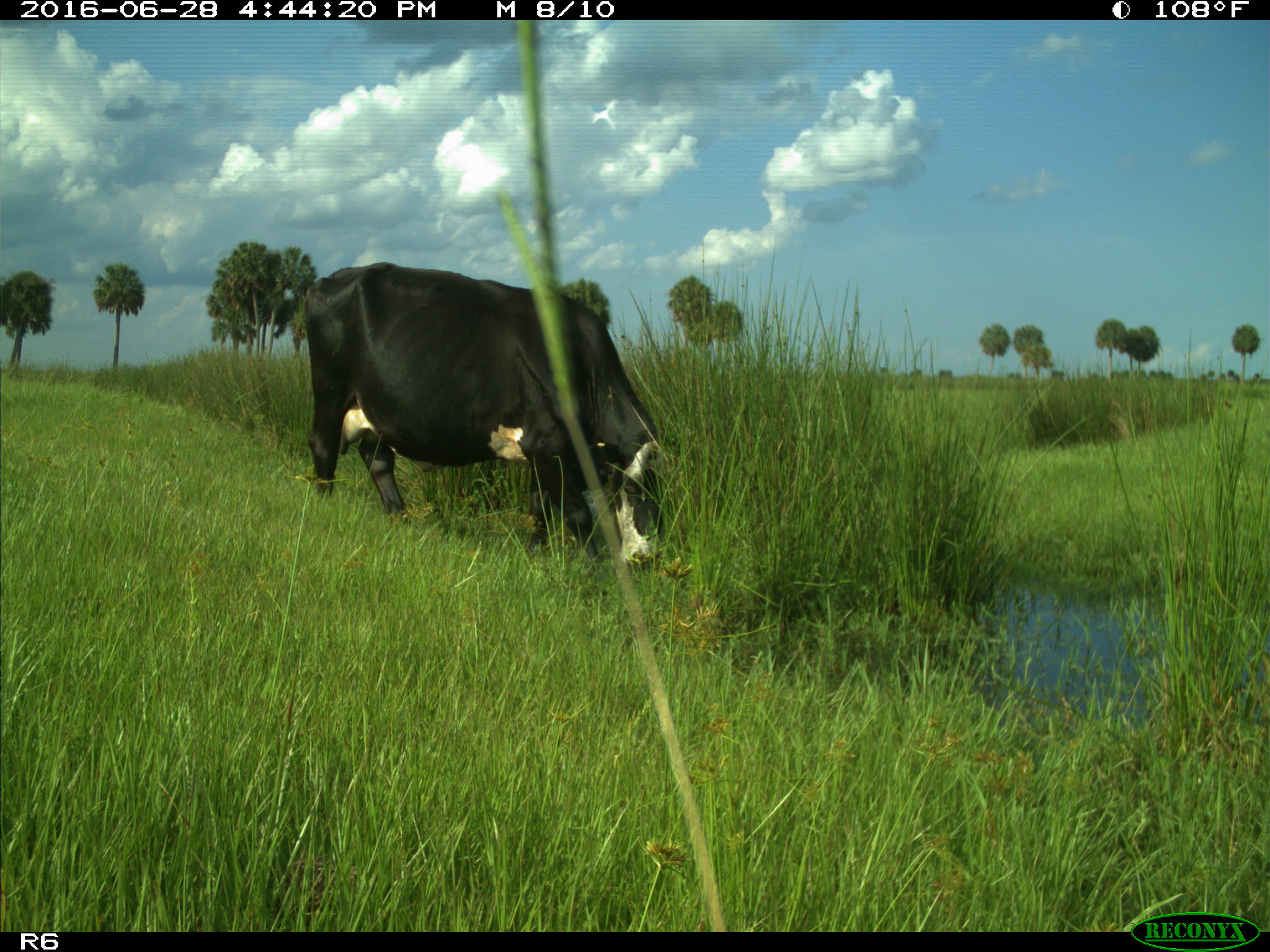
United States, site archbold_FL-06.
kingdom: Animalia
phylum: Chordata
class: Mammalia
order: Artiodactyla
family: Bovidae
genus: Bos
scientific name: Bos taurus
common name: domestic cow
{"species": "Bos taurus (domestic cow)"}